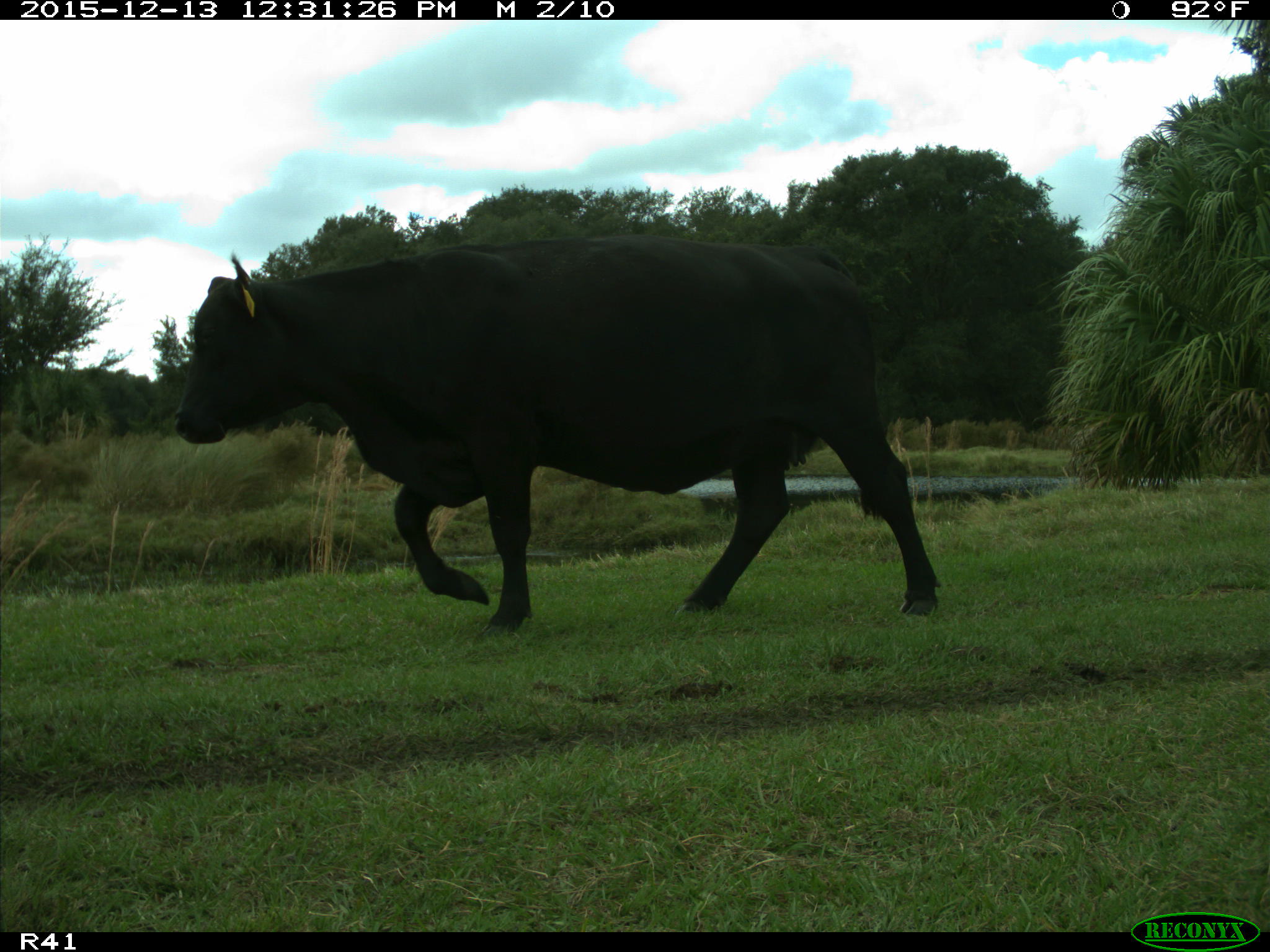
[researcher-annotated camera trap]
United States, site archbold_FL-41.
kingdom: Animalia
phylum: Chordata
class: Mammalia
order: Artiodactyla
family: Bovidae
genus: Bos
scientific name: Bos taurus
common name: domestic cow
Bos taurus (domestic cow).